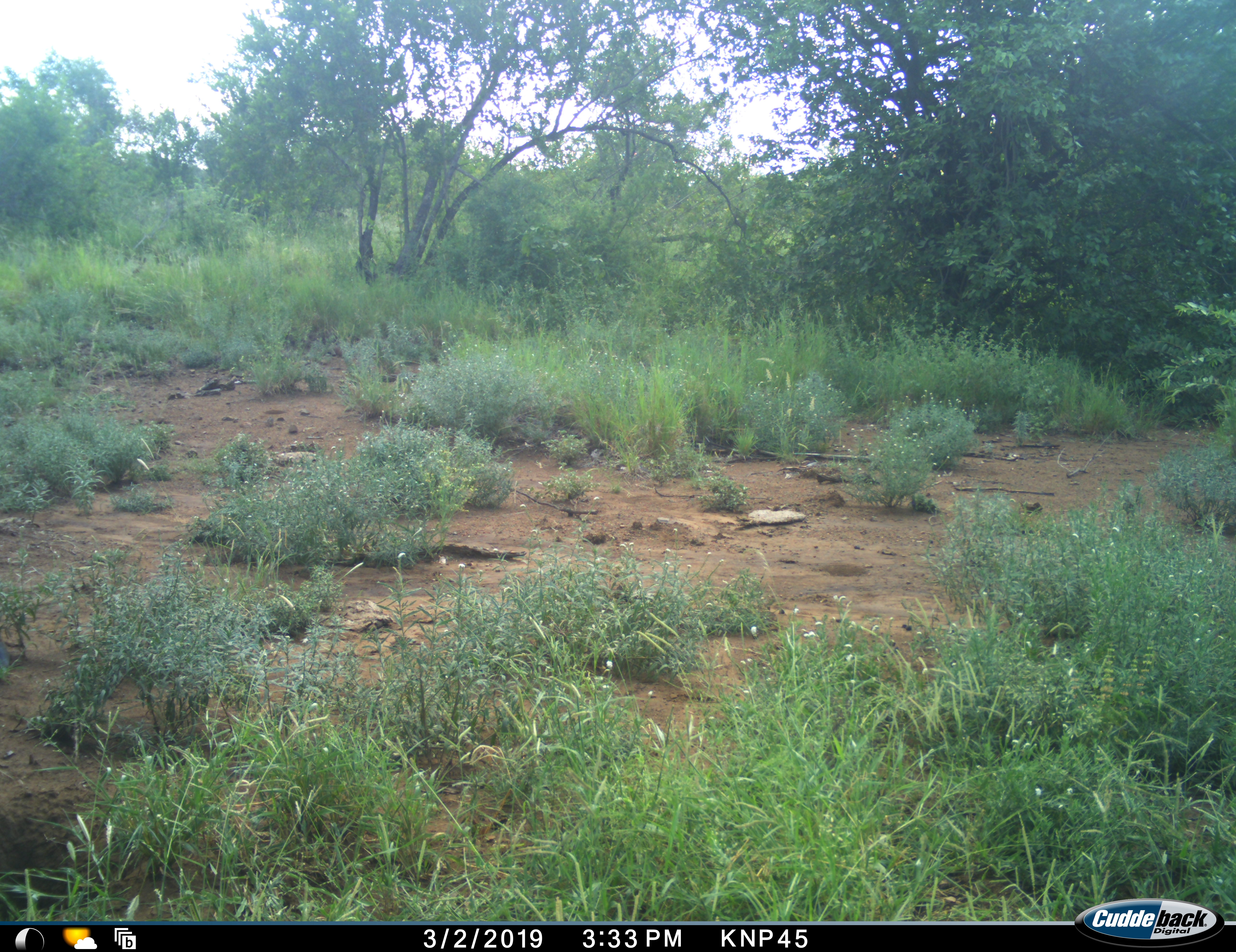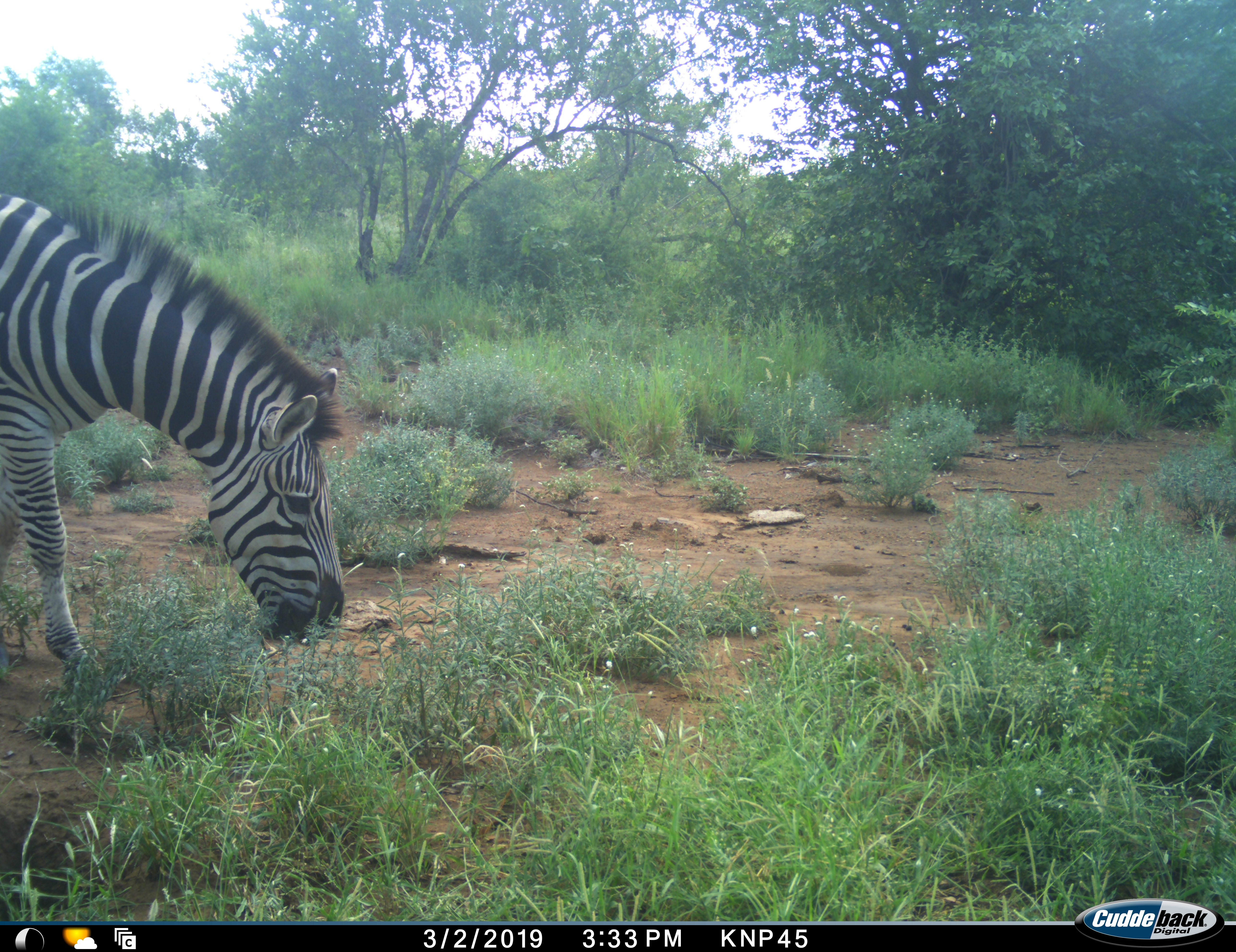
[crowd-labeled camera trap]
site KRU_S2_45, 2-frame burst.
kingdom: Animalia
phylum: Chordata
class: Mammalia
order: Perissodactyla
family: Equidae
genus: Equus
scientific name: Equus quagga burchellii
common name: burchell's zebra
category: zebraburchells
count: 1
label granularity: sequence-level